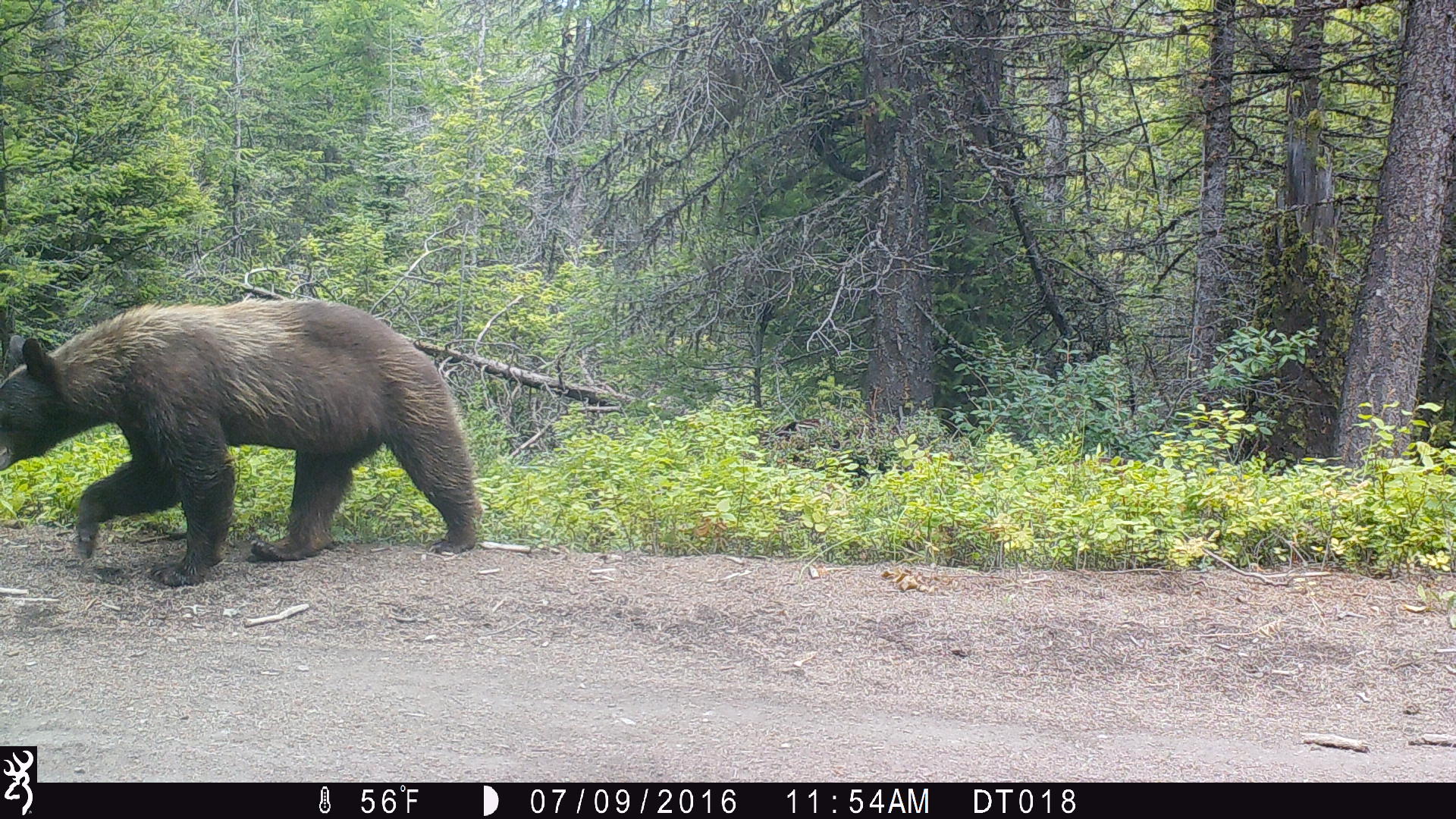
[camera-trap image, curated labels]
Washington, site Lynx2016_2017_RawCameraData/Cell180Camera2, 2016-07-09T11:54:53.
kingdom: Animalia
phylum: Chordata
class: Mammalia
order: Carnivora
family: Ursidae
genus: Ursus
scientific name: Ursus americanus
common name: american black bear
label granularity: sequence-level